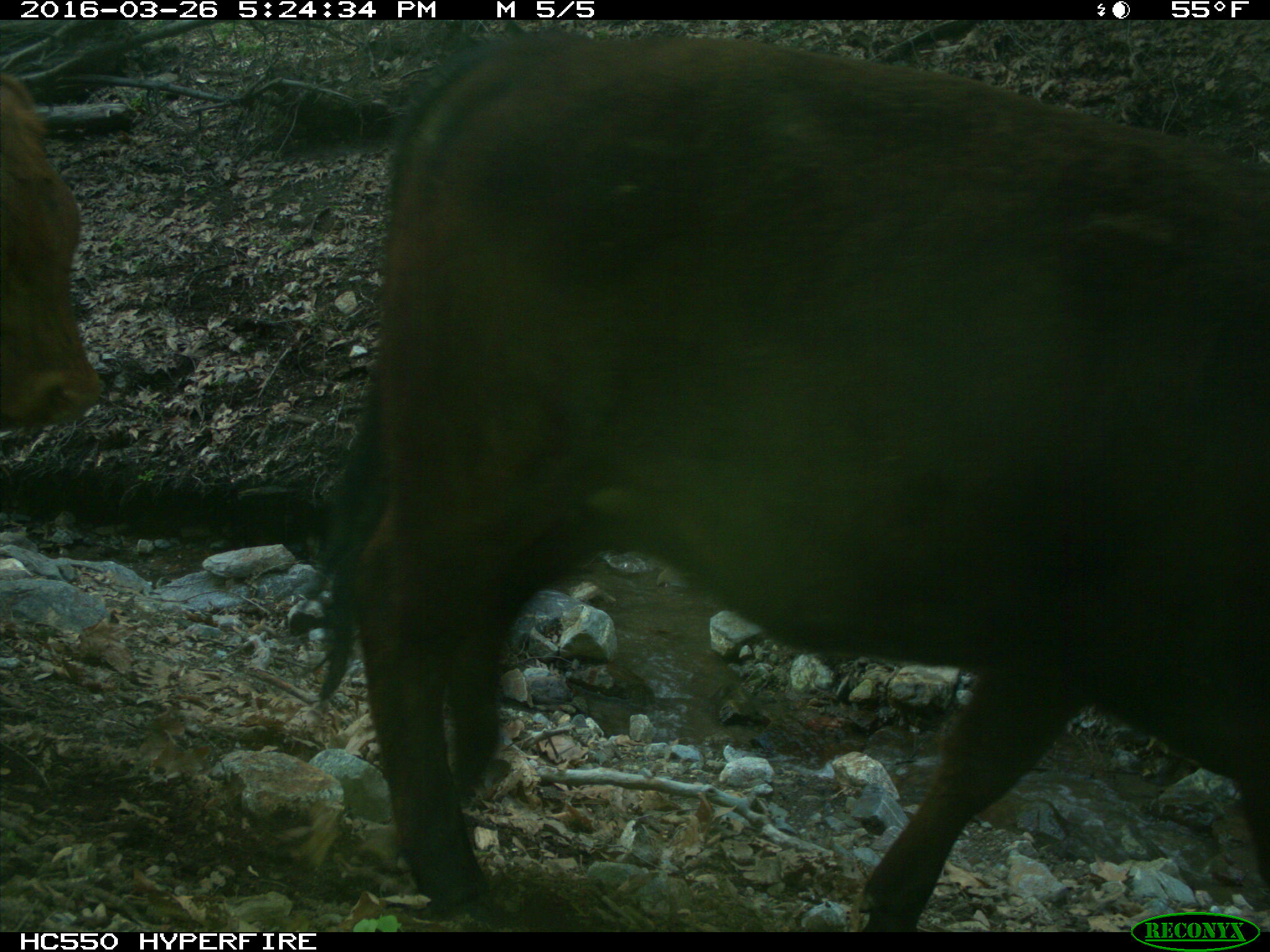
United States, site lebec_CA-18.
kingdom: Animalia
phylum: Chordata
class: Mammalia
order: Artiodactyla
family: Bovidae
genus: Bos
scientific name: Bos taurus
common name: domestic cow